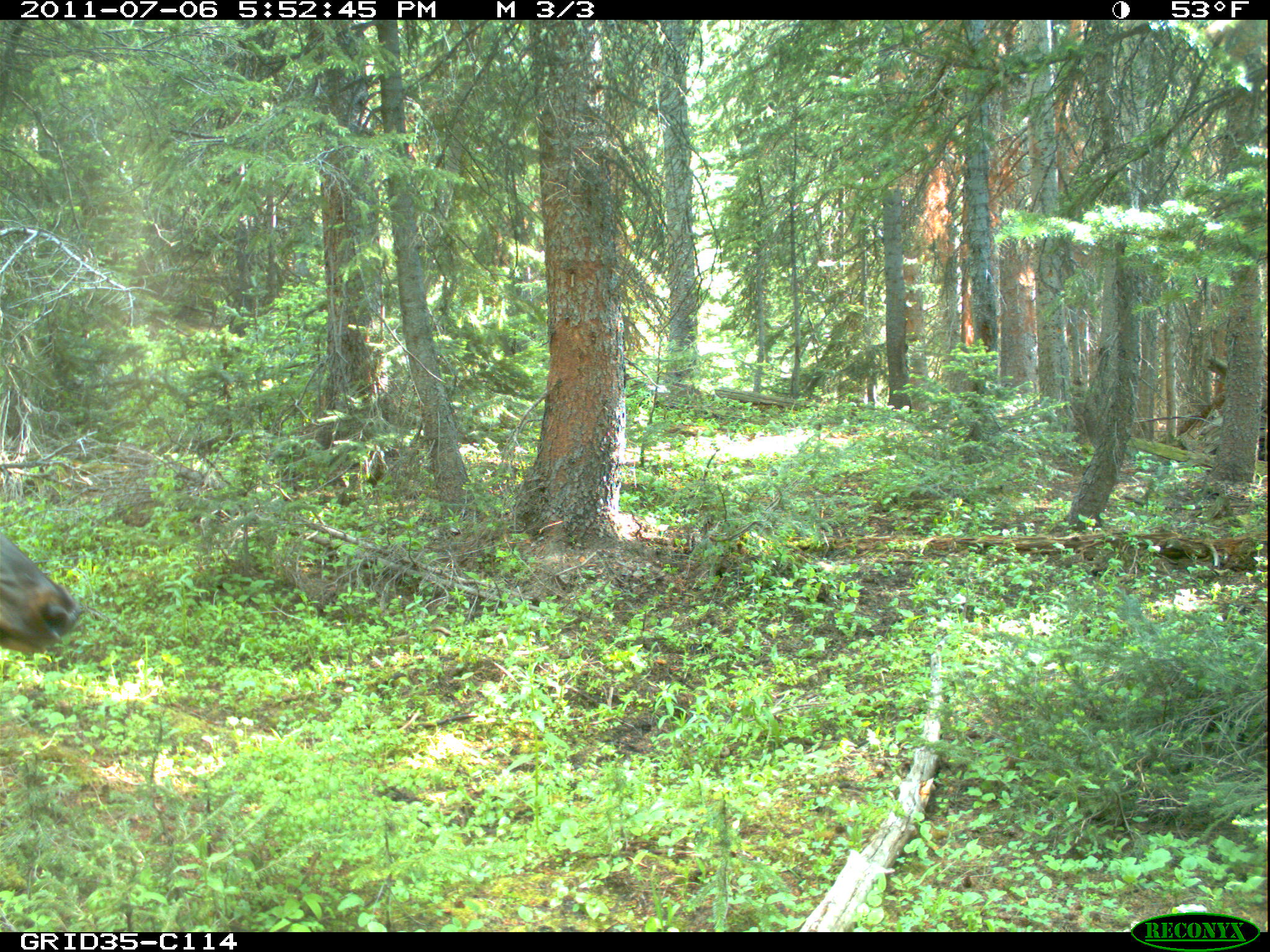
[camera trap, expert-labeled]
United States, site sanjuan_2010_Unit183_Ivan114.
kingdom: Animalia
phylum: Chordata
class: Mammalia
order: Artiodactyla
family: Cervidae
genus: Cervus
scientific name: Cervus elaphus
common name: red deer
Cervus elaphus (red deer).